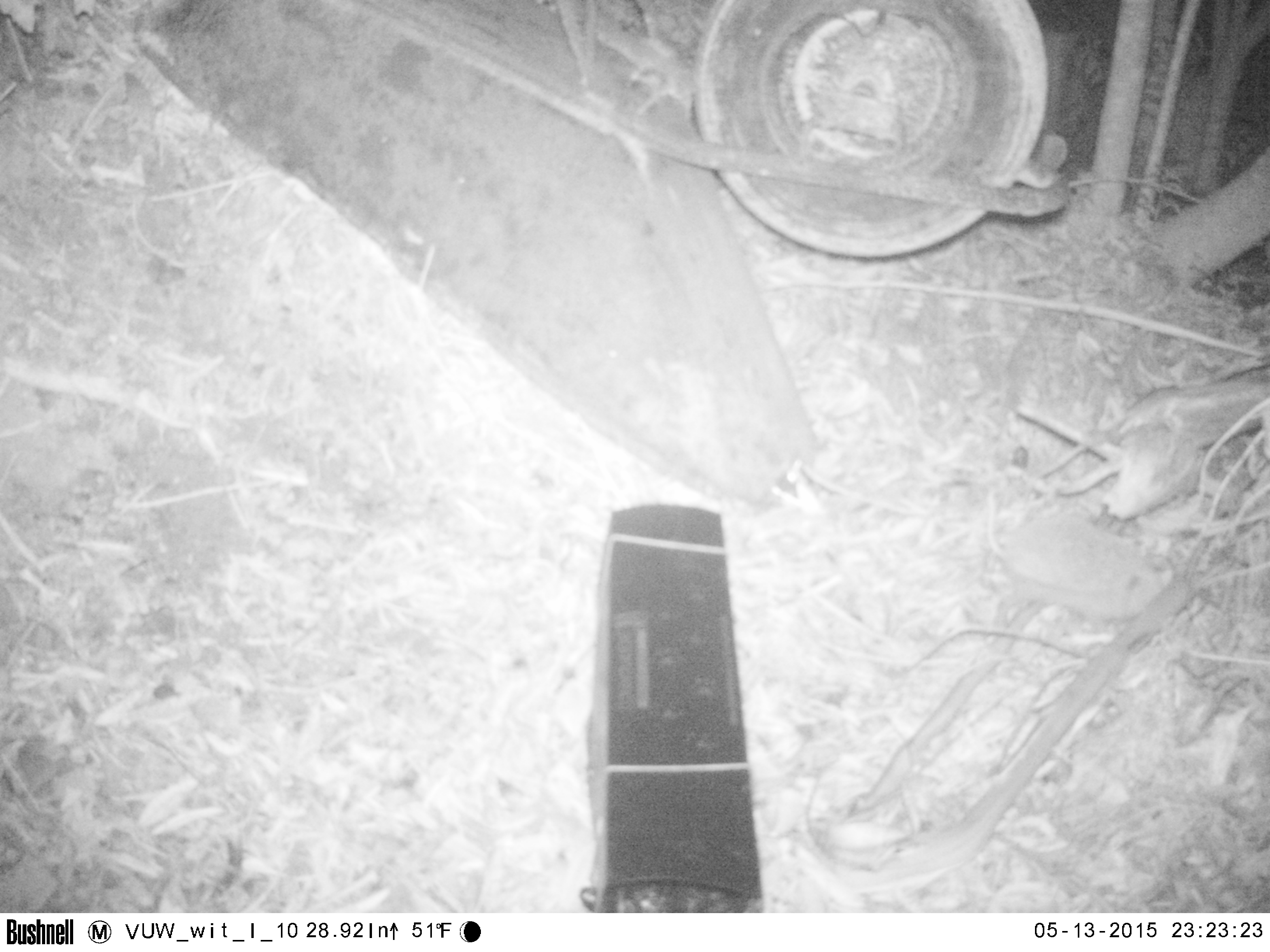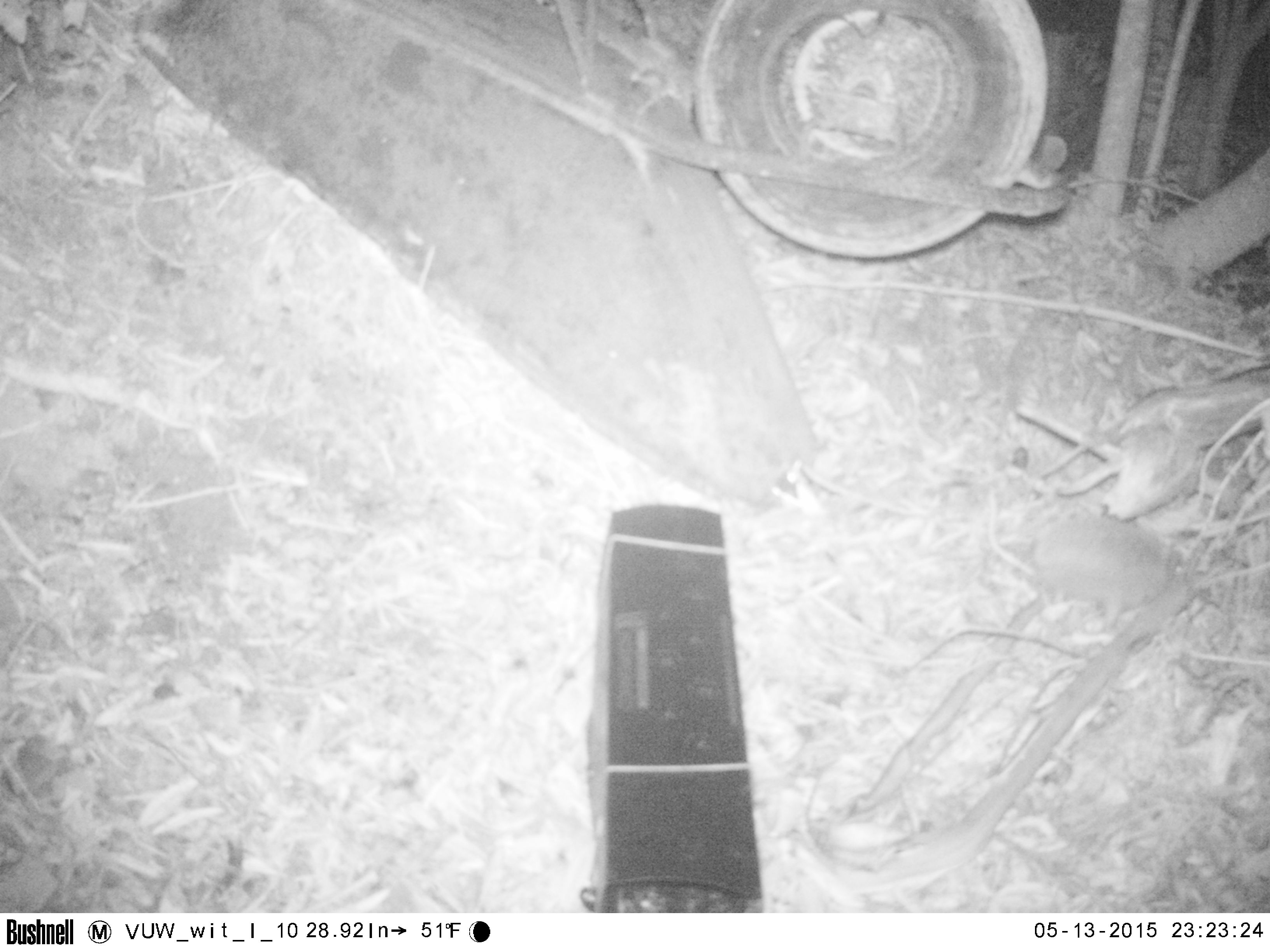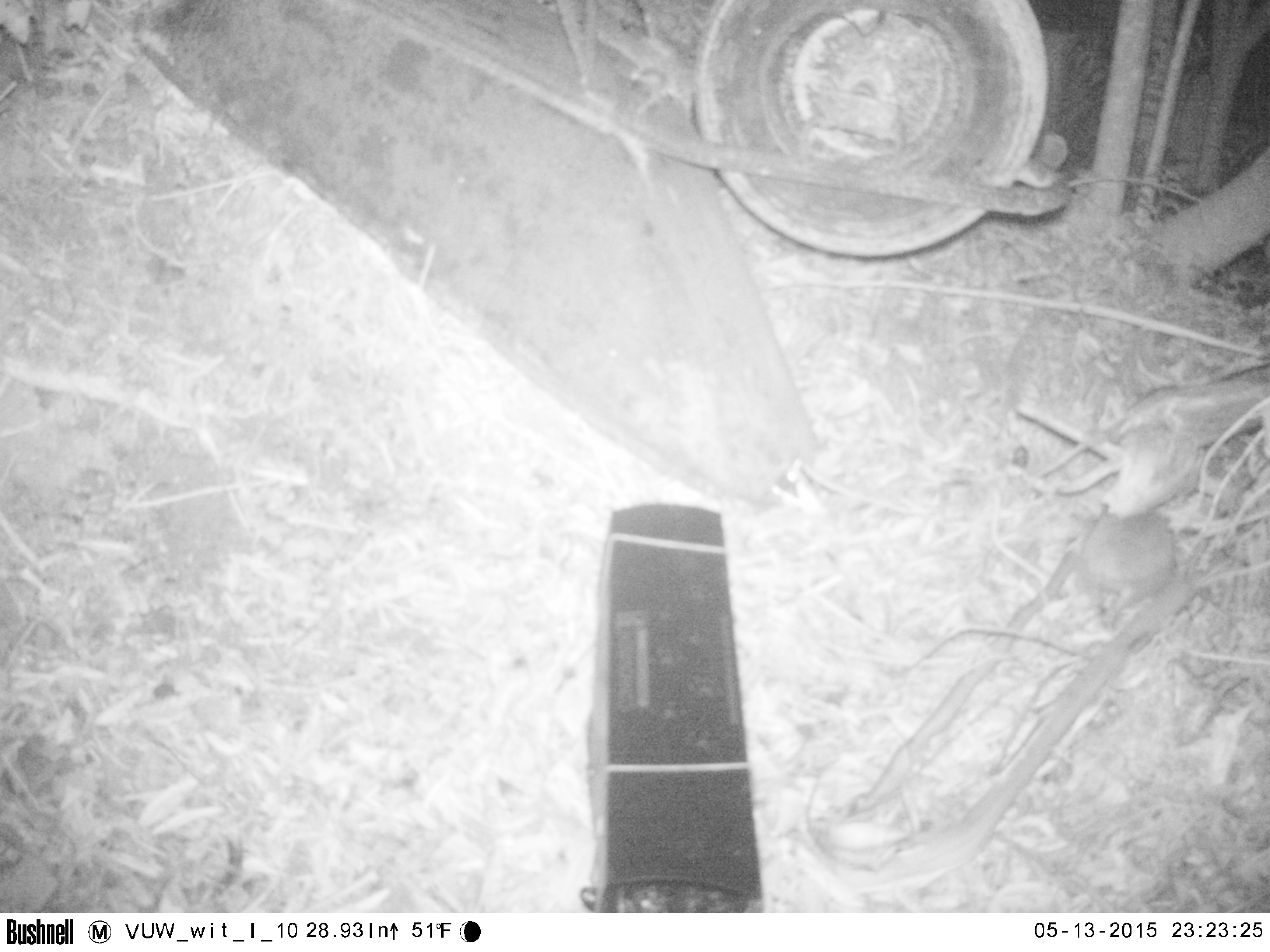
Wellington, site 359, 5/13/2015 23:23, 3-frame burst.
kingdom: Animalia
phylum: Chordata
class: Mammalia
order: Eulipotyphla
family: Erinaceidae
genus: Erinaceus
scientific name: Erinaceus europaeus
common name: hedgehog